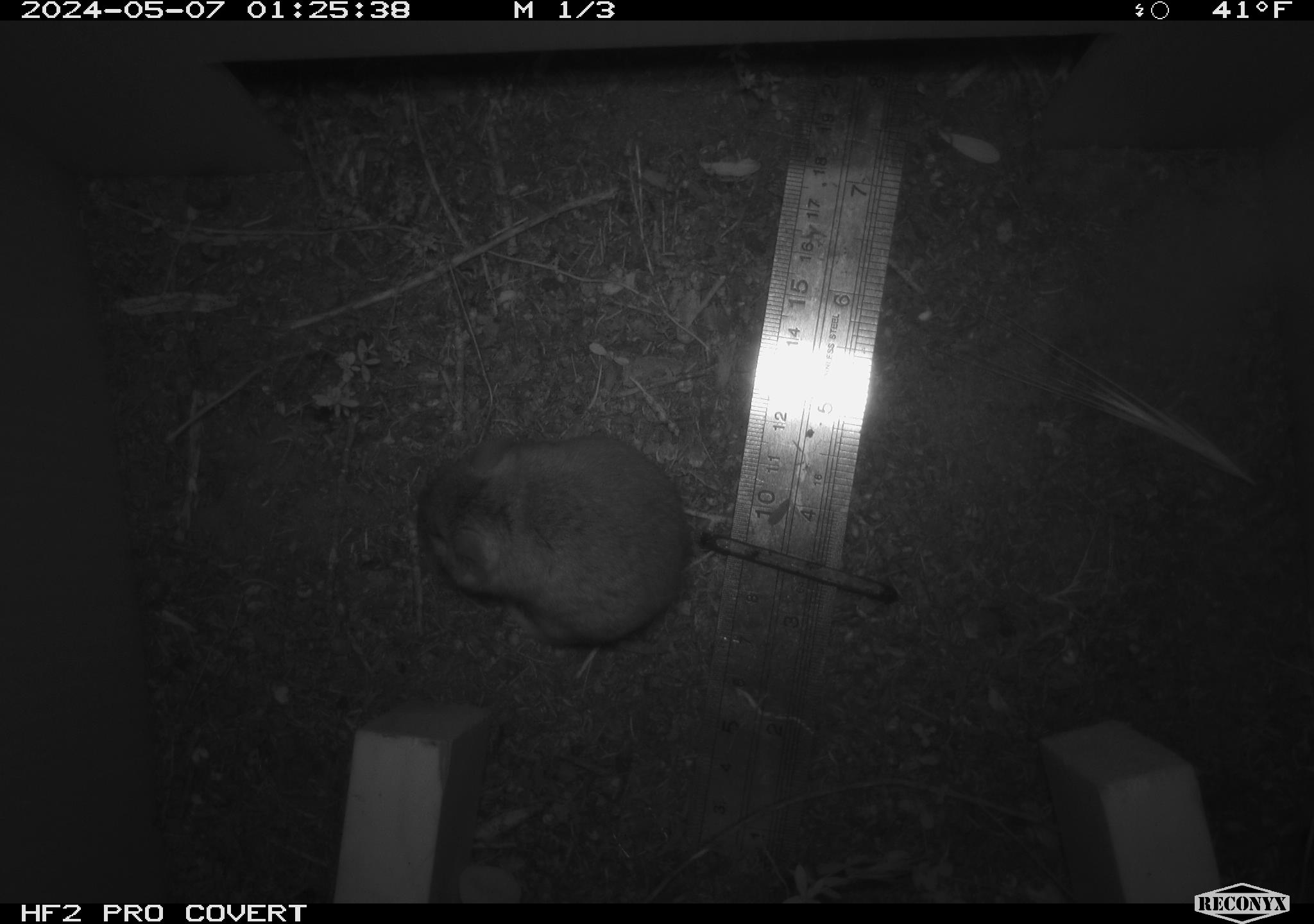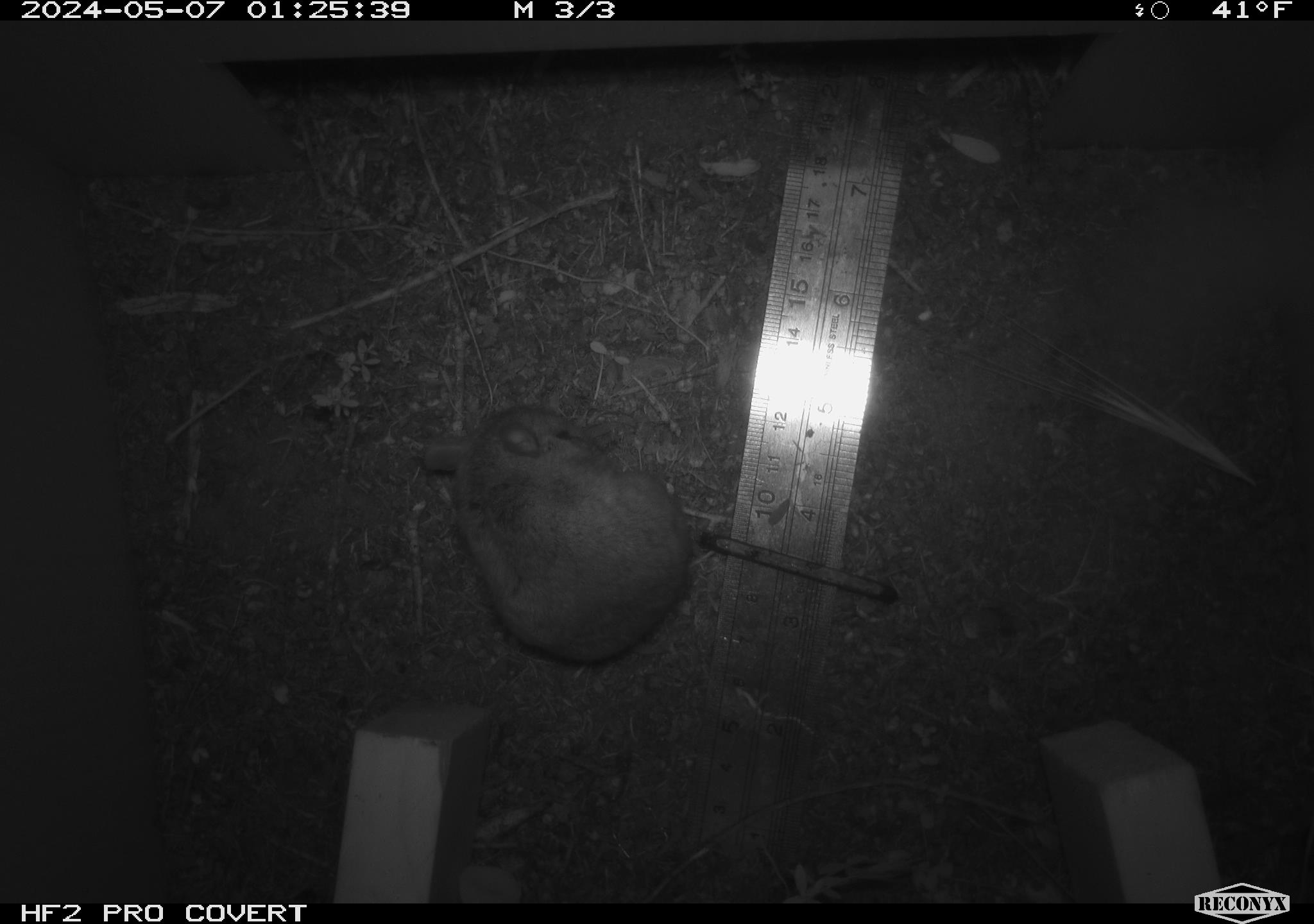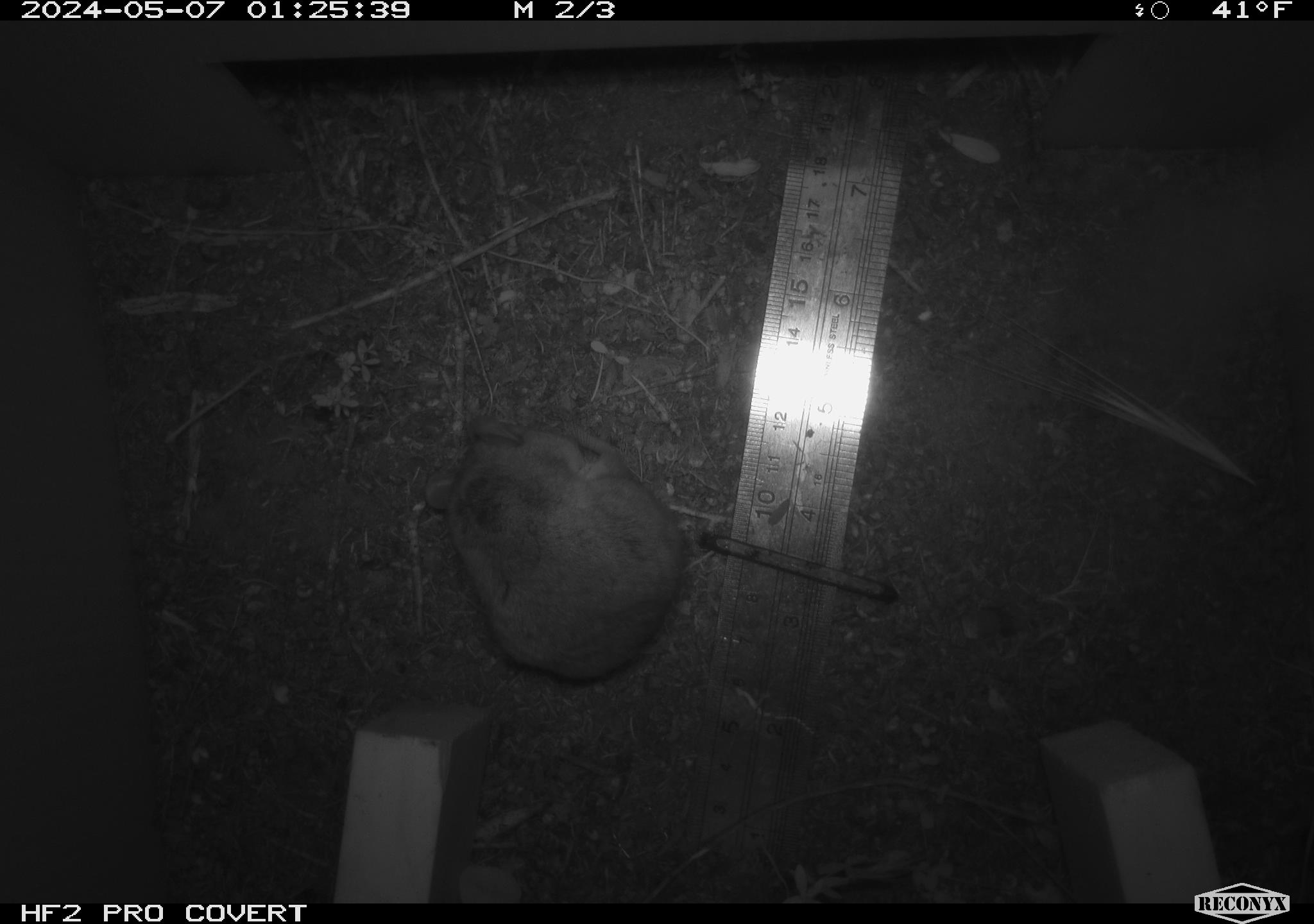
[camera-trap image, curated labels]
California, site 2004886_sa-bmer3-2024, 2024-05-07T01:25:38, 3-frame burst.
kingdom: Animalia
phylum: Chordata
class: Mammalia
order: Rodentia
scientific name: Rodentia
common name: mouse species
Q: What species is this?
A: Mouse species (Rodentia).